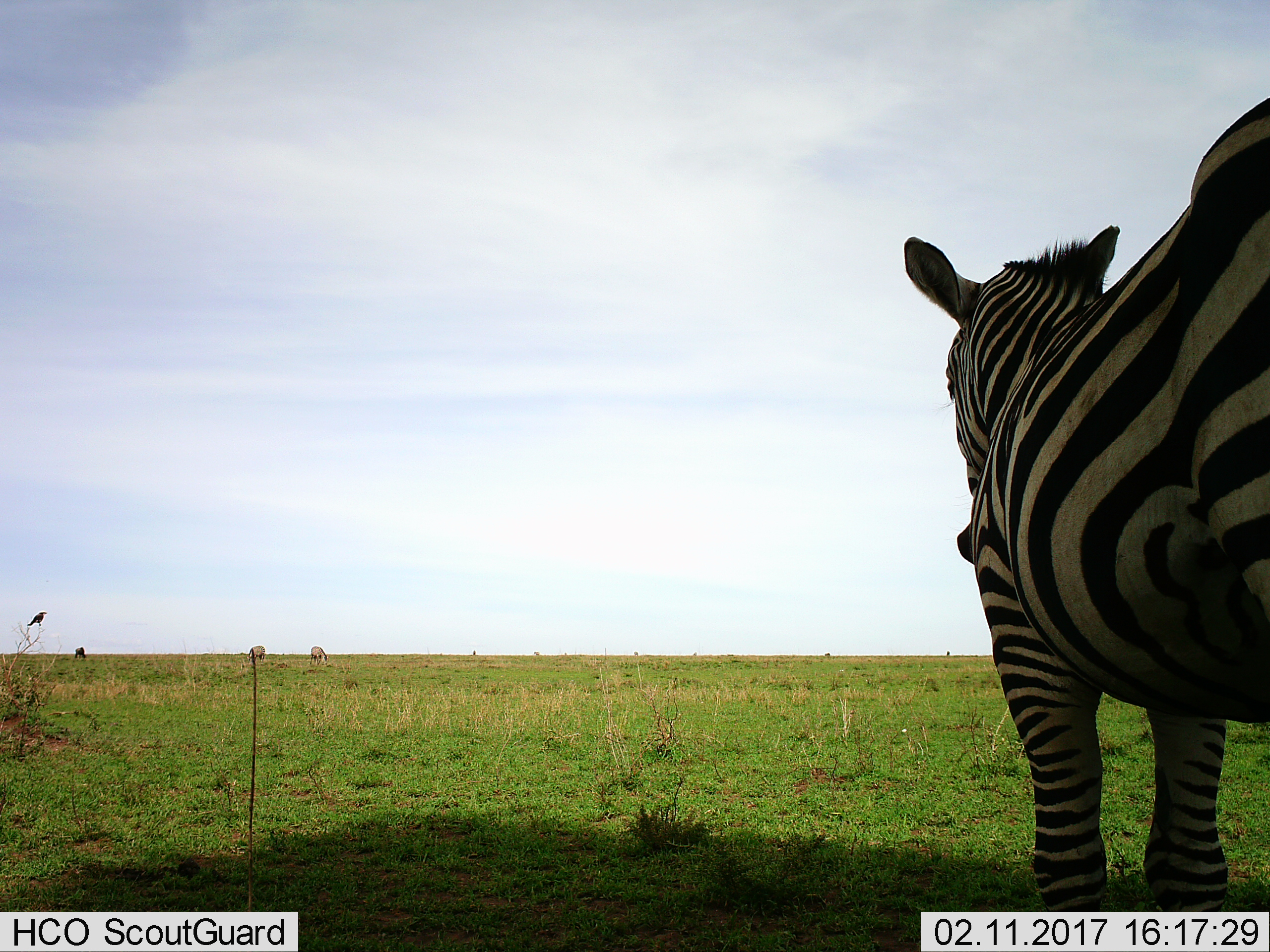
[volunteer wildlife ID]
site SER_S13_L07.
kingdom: Animalia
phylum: Chordata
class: Mammalia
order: Perissodactyla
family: Equidae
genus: Equus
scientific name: Equus quagga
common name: plains zebra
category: zebraplains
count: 1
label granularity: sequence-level